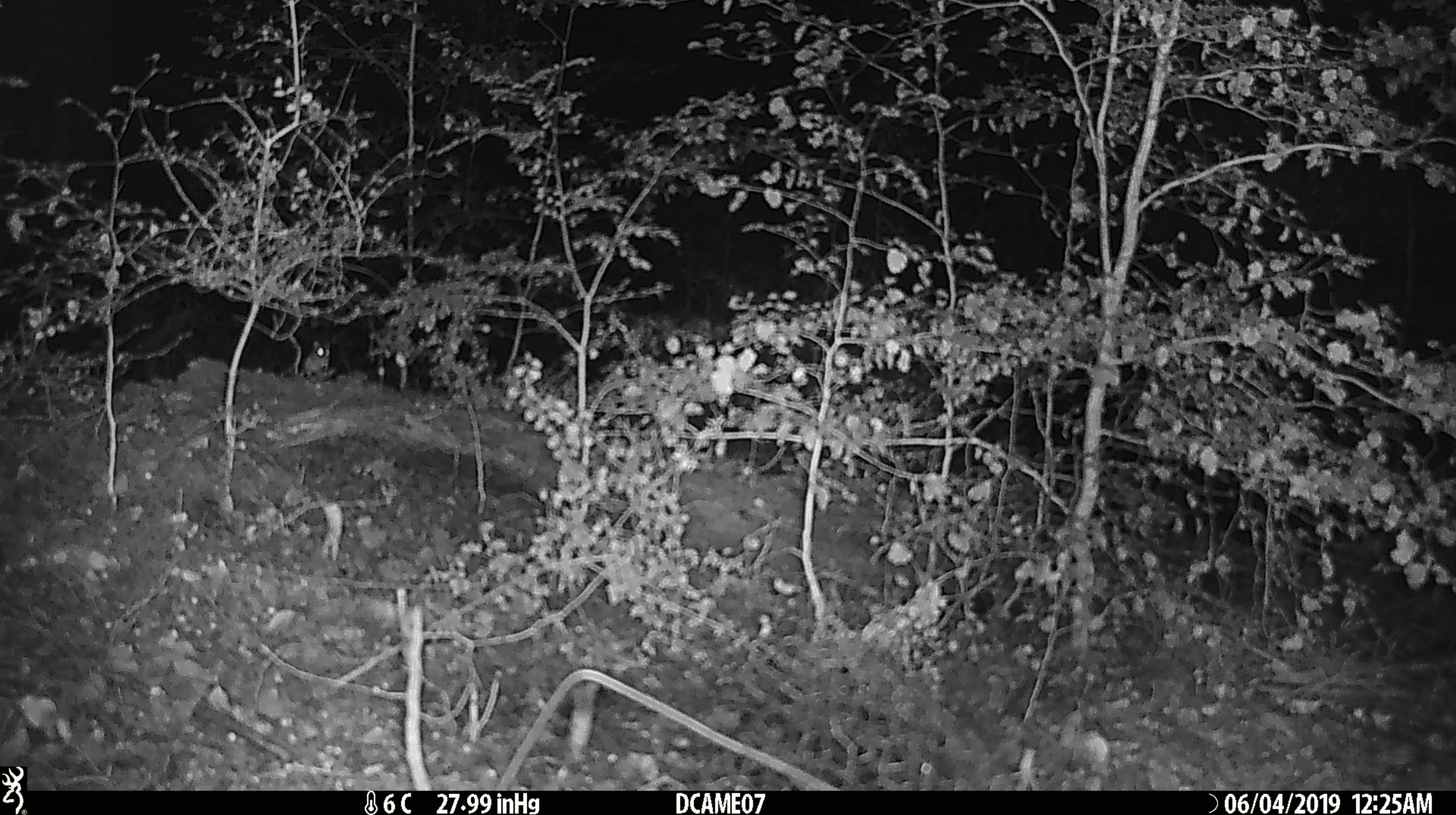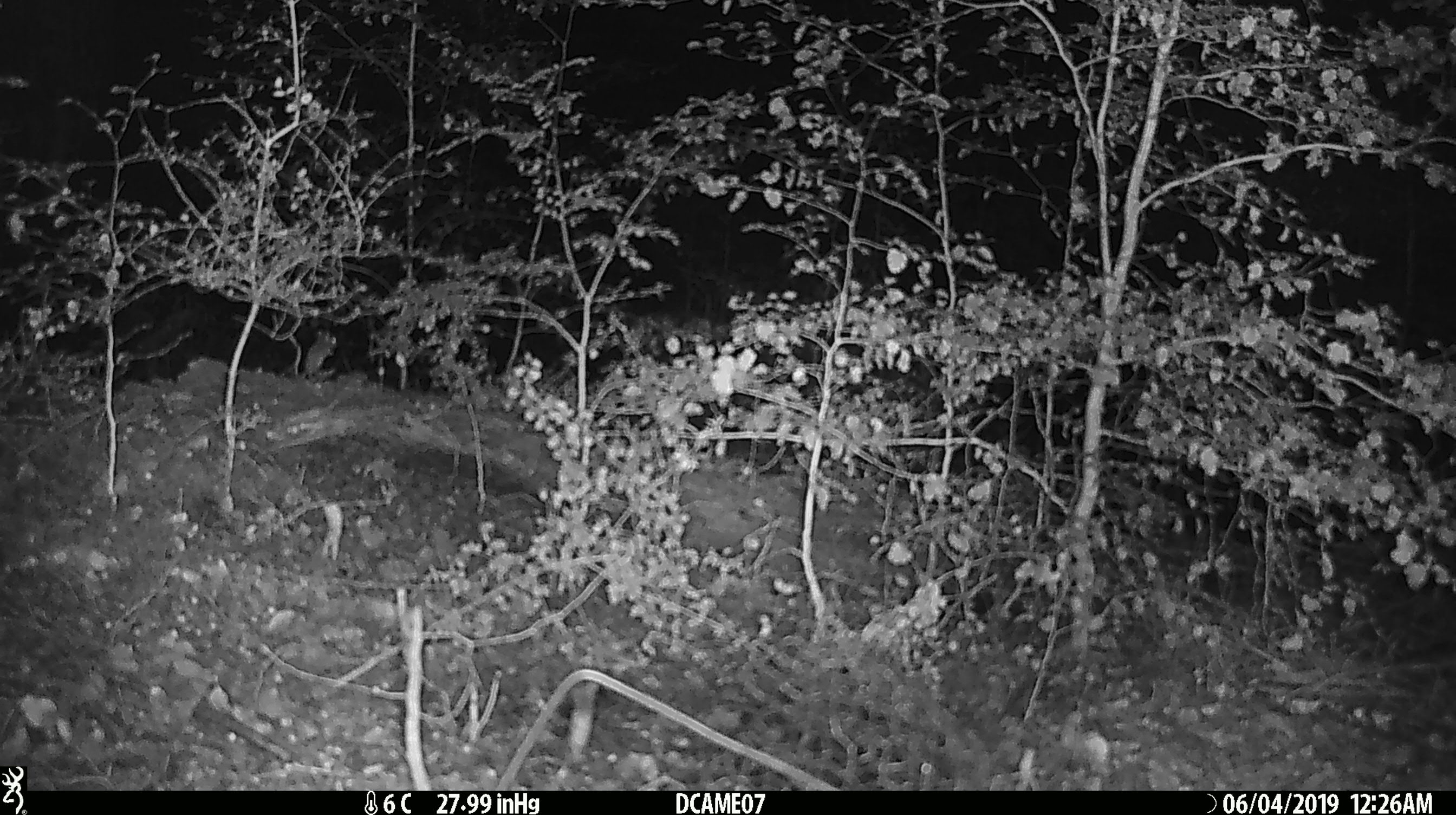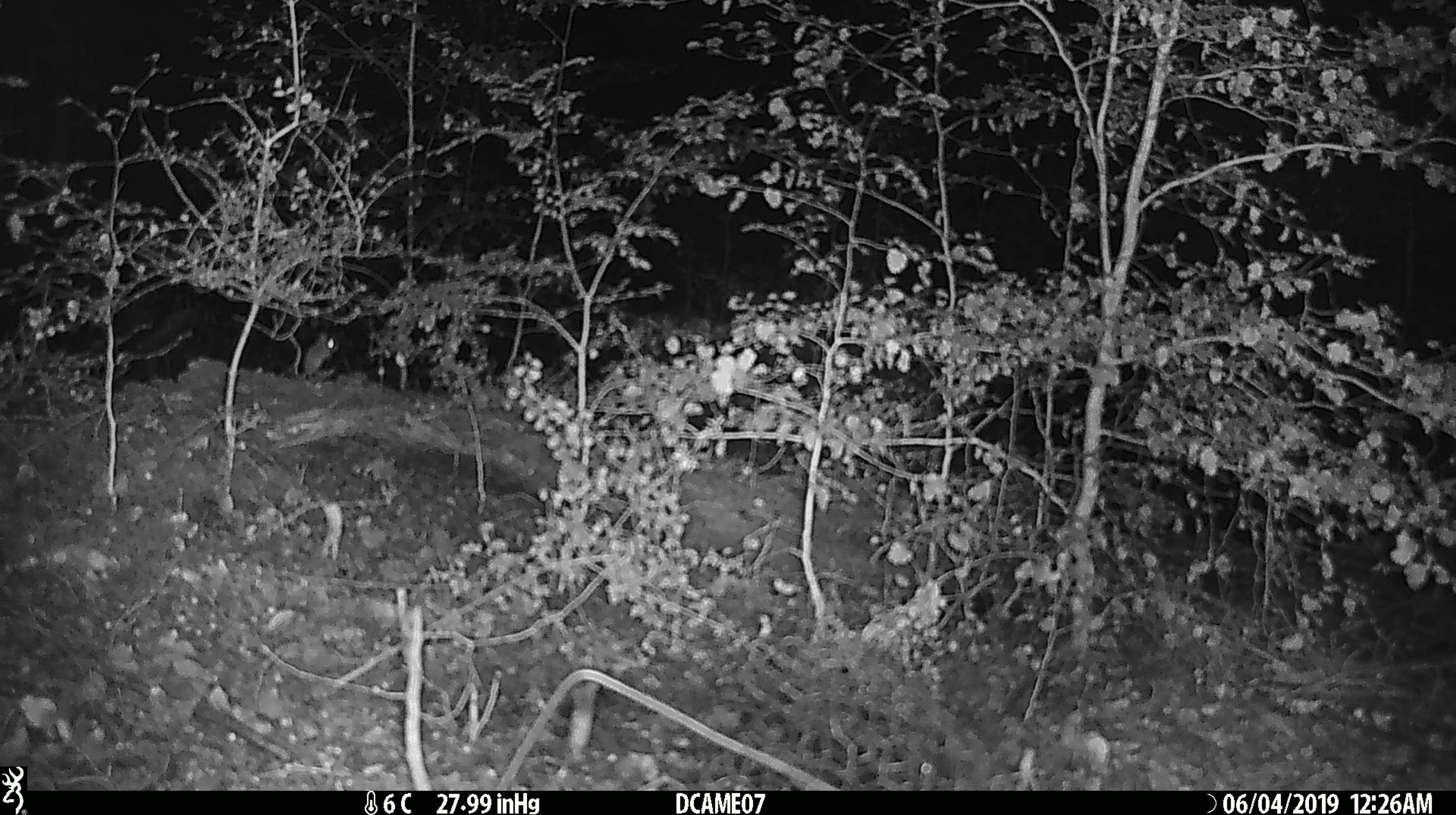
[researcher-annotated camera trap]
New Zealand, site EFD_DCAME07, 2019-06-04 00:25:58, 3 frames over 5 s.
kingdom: Animalia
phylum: Chordata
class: Mammalia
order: Rodentia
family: Muridae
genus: Mus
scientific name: Mus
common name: mouse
Mouse (Mus).